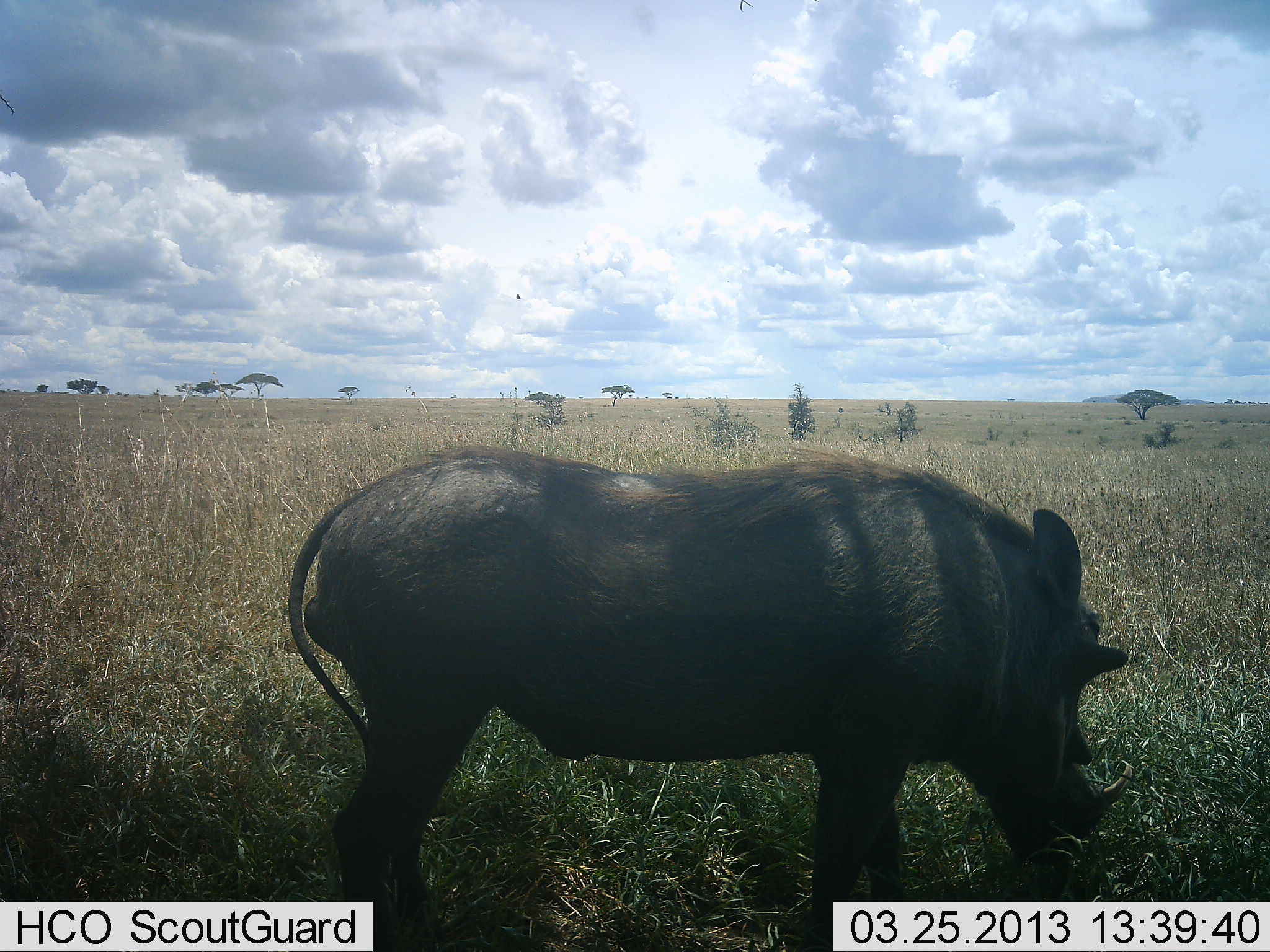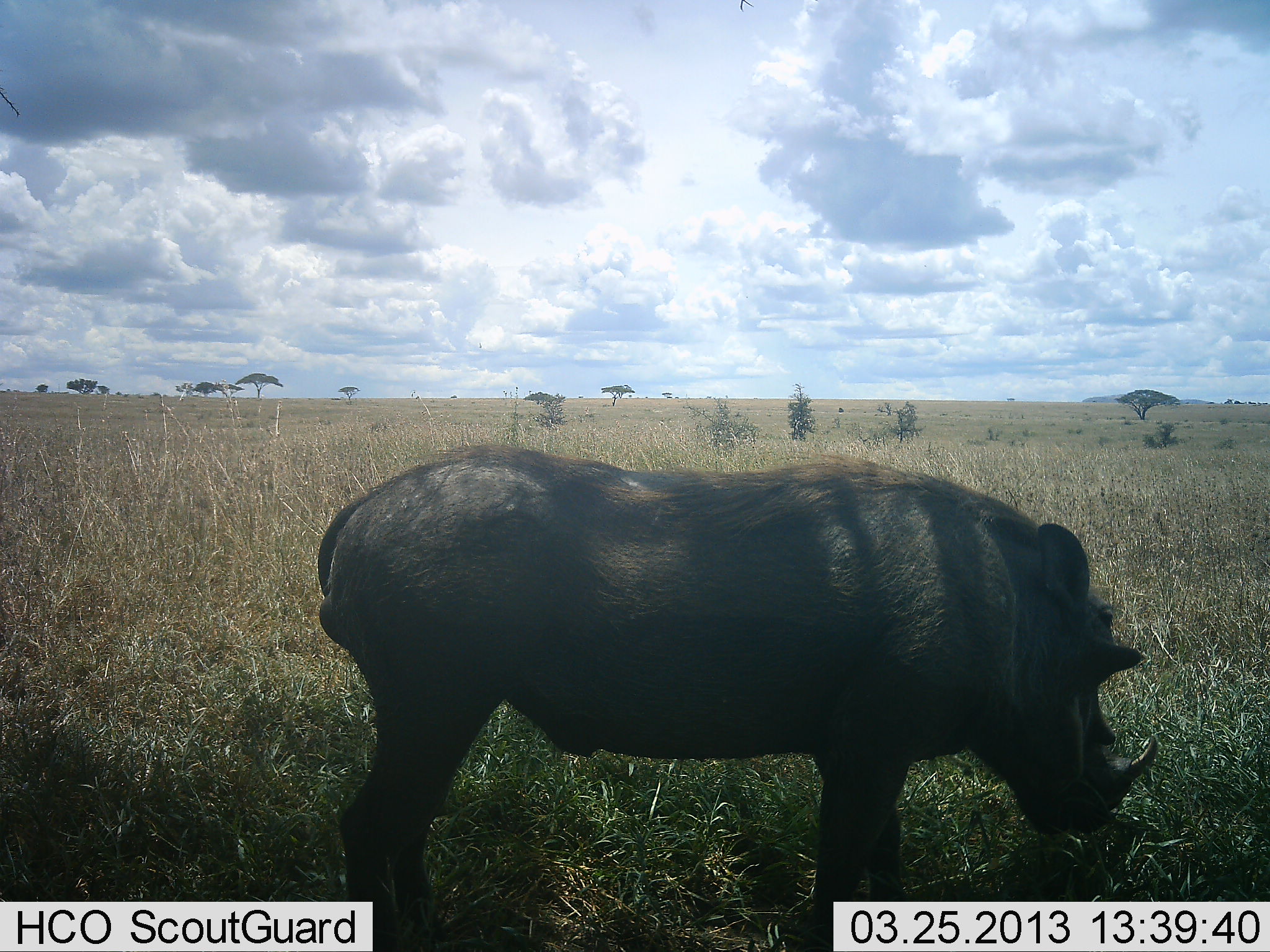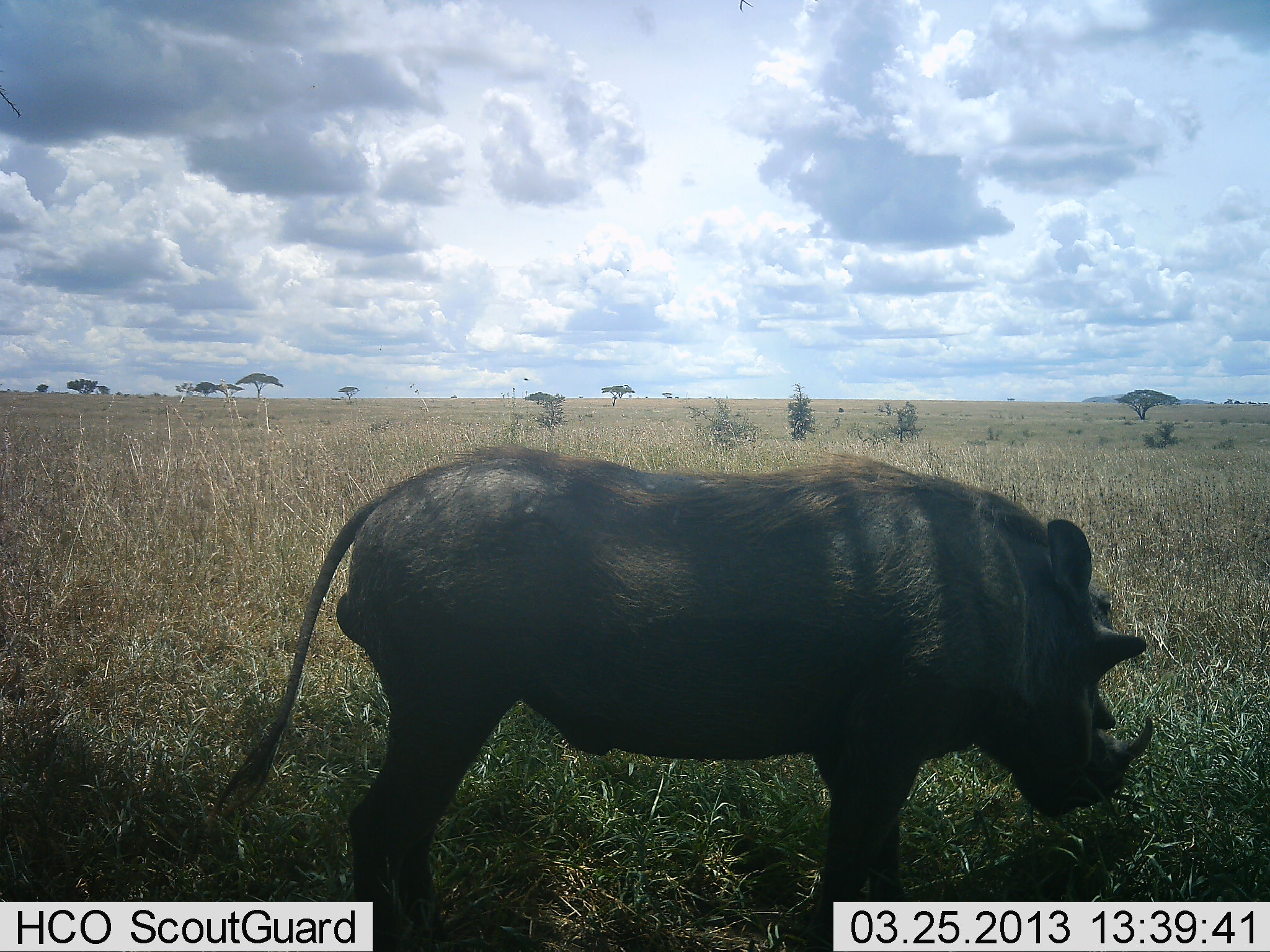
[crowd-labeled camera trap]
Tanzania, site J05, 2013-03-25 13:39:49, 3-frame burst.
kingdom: Animalia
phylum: Chordata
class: Mammalia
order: Artiodactyla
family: Suidae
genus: Phacochoerus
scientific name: Phacochoerus africanus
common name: warthog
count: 1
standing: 41%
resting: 0%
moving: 5%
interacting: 0%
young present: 0%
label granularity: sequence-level